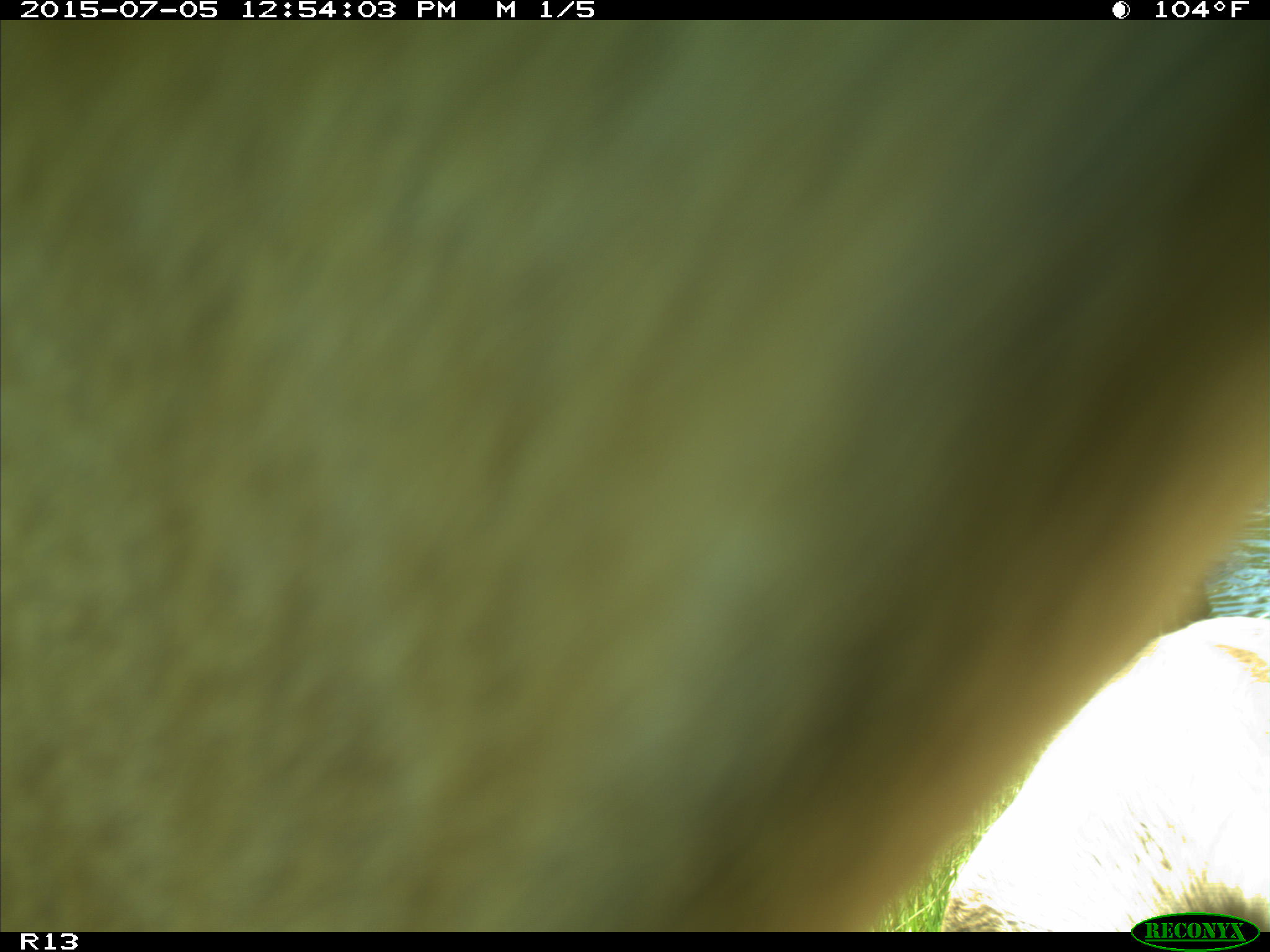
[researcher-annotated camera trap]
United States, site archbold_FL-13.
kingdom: Animalia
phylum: Chordata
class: Mammalia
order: Artiodactyla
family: Bovidae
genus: Bos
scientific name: Bos taurus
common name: domestic cow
Bos taurus (domestic cow).